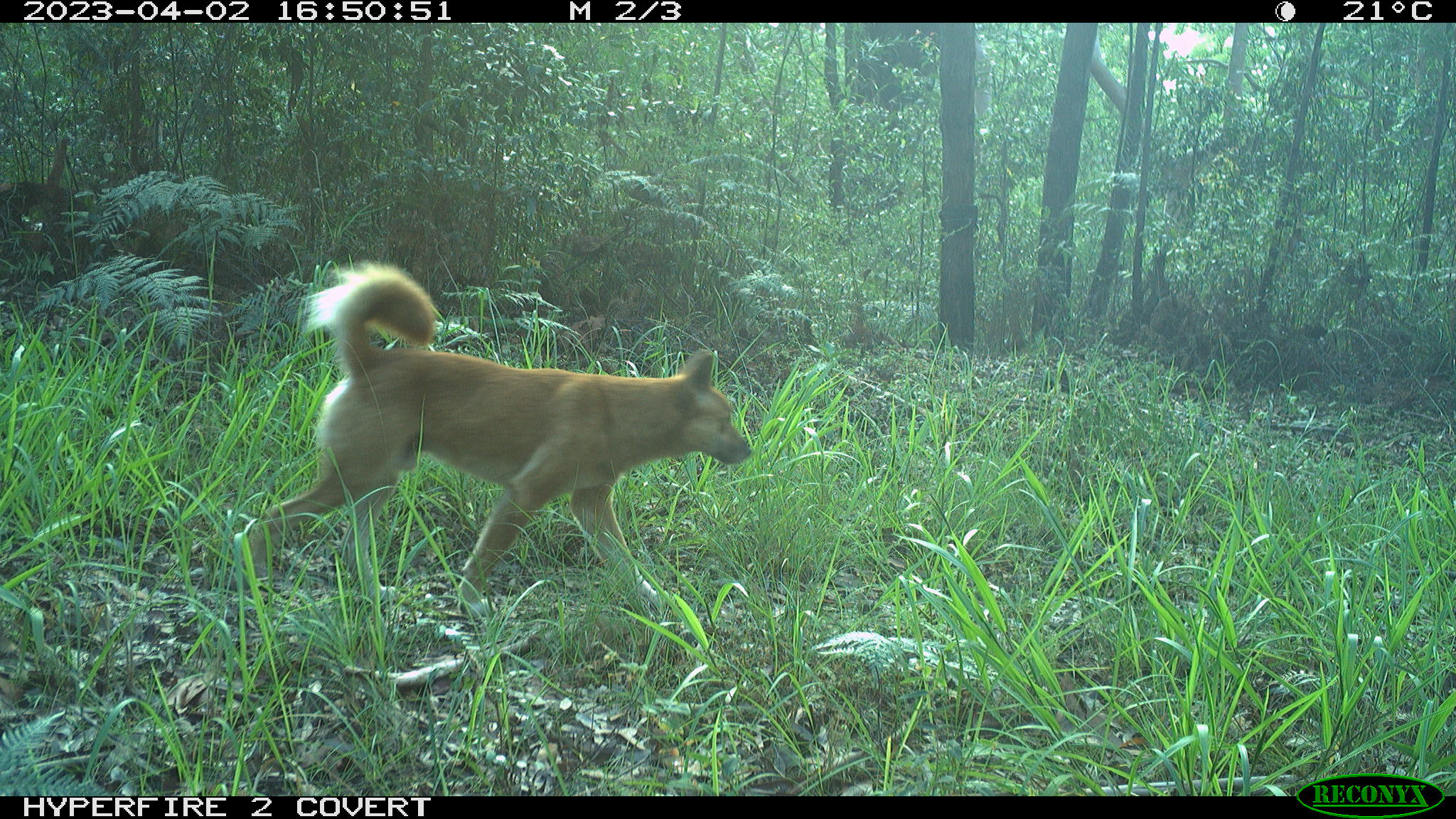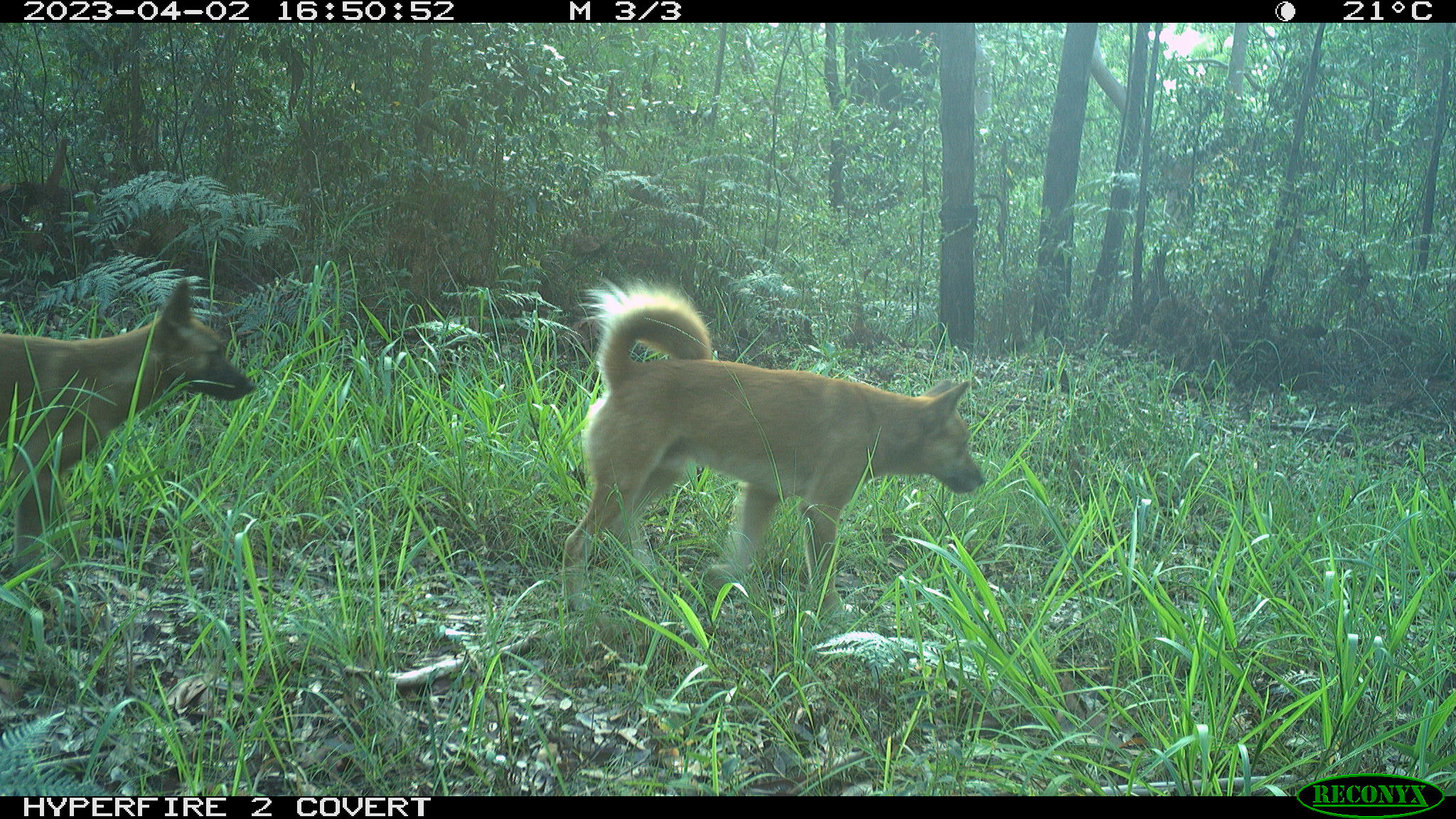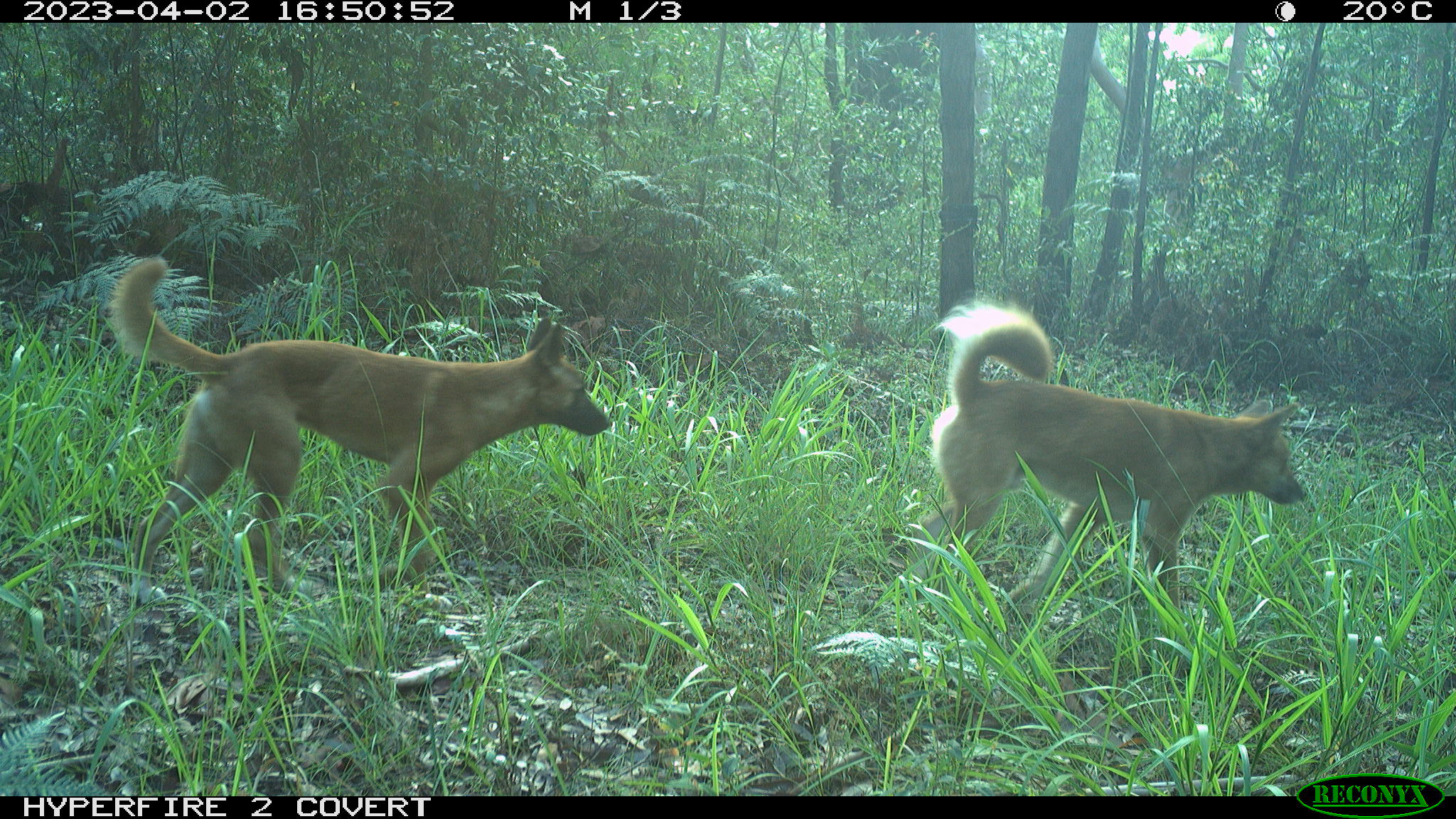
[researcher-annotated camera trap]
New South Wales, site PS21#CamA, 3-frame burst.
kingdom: Animalia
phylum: Chordata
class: Mammalia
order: Carnivora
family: Canidae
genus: Canis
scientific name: Canis familiaris dingo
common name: dingo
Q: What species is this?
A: Dingo (Canis familiaris dingo).